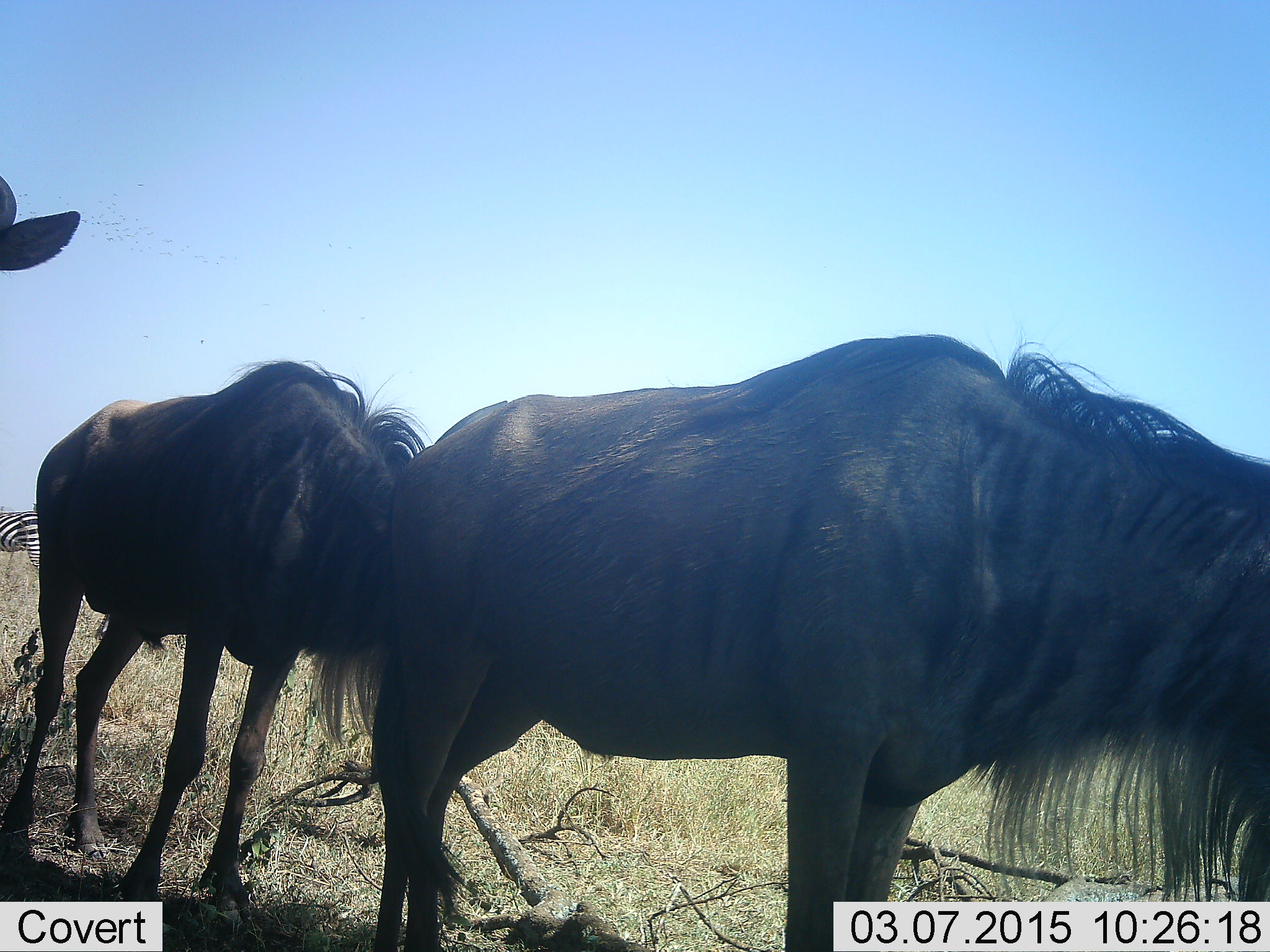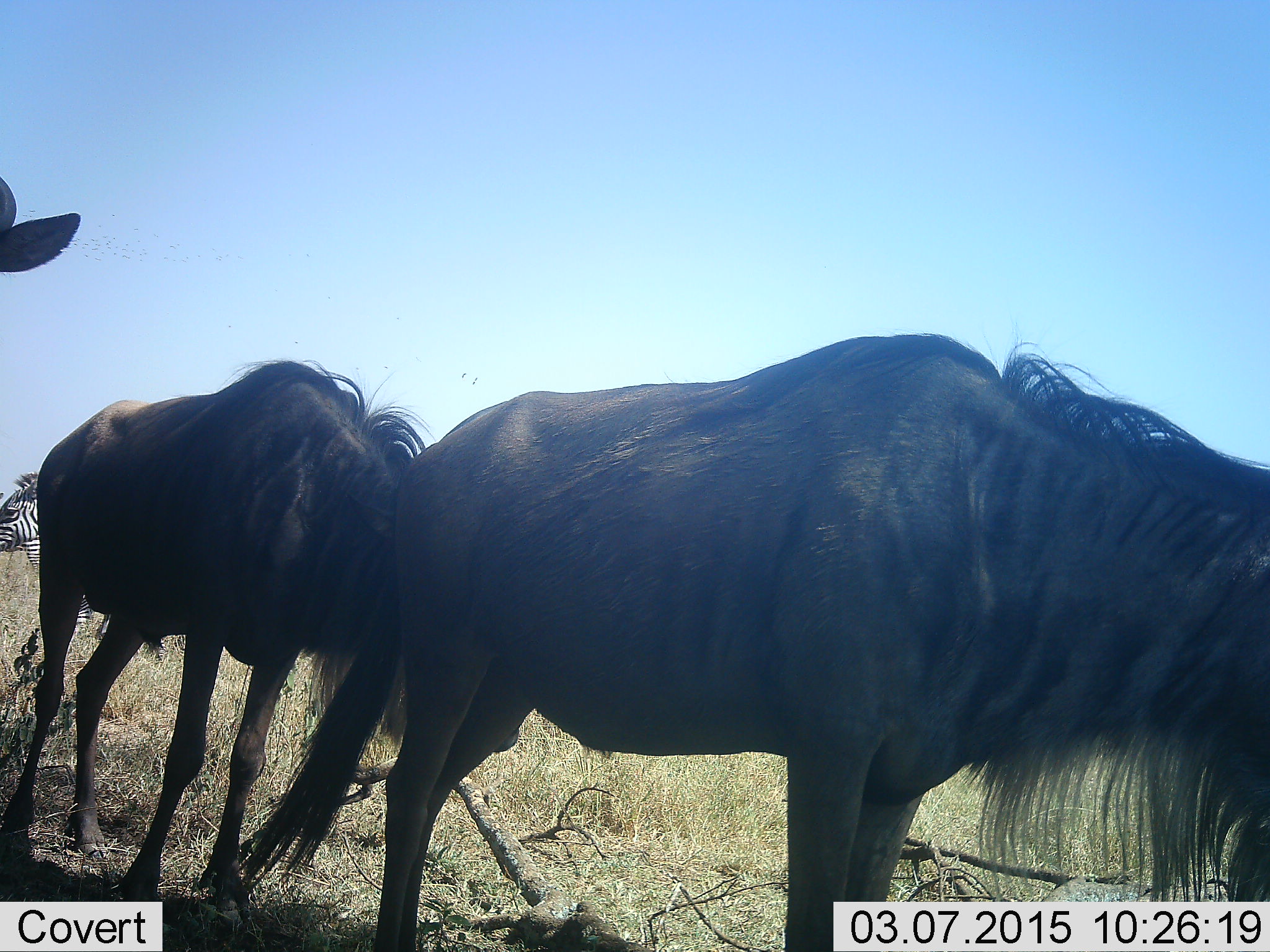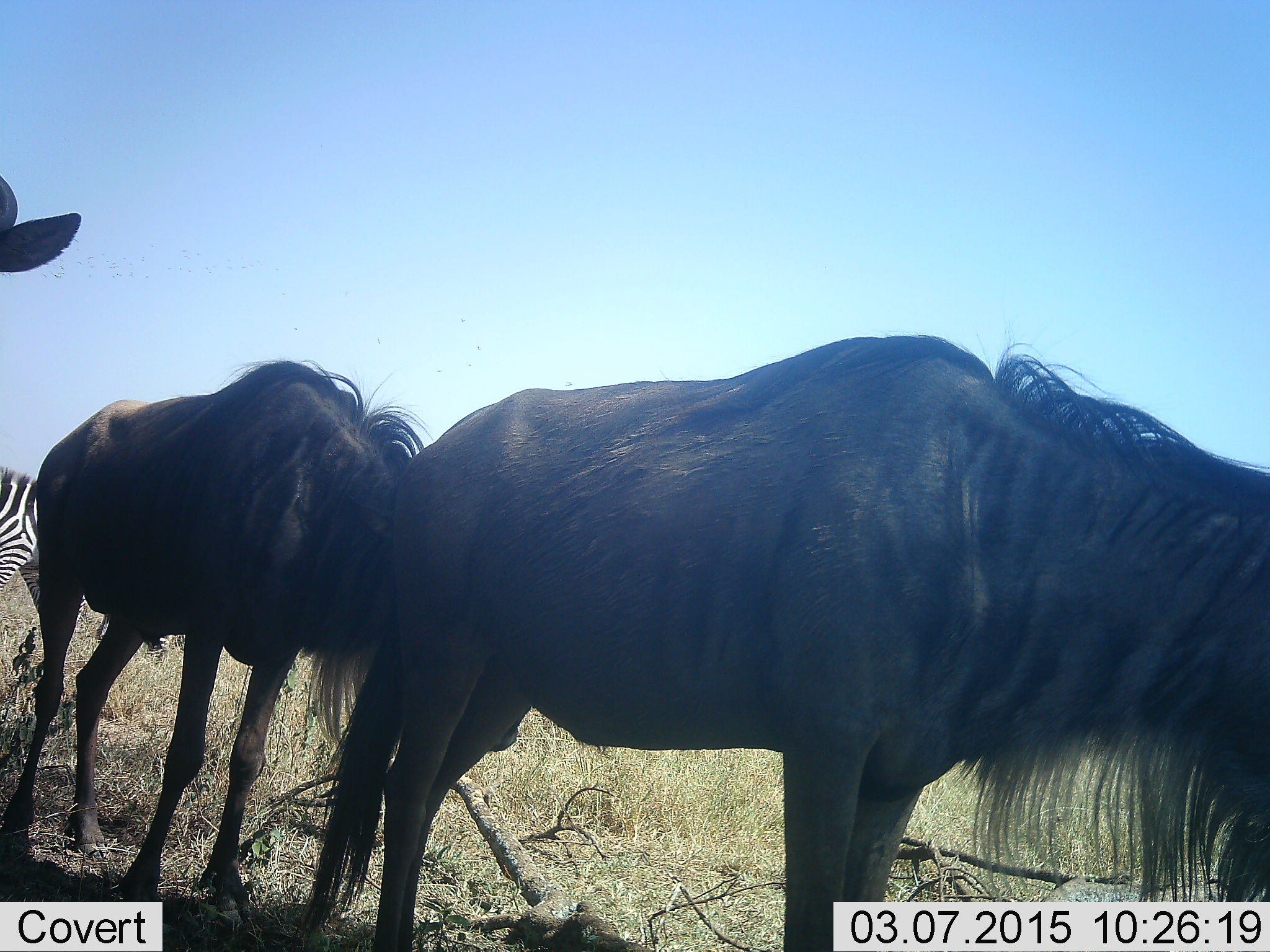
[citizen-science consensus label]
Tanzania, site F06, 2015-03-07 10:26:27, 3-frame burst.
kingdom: Animalia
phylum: Chordata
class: Mammalia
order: Artiodactyla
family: Bovidae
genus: Connochaetes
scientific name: Connochaetes taurinus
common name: blue wildebeest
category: wildebeest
Wildebeest (blue wildebeest) (Connochaetes taurinus), count 3. Behavior (volunteer vote fractions): standing 92%, resting 0%, moving 0%, interacting 0%. Young present (vote fraction): 0%. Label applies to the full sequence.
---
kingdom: Animalia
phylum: Chordata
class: Mammalia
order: Perissodactyla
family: Equidae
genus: Equus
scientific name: Equus quagga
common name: plains zebra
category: zebra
Zebra (plains zebra) (Equus quagga), count 1. Behavior (volunteer vote fractions): standing 60%, resting 0%, moving 70%, interacting 0%. Young present (vote fraction): 0%. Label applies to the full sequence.